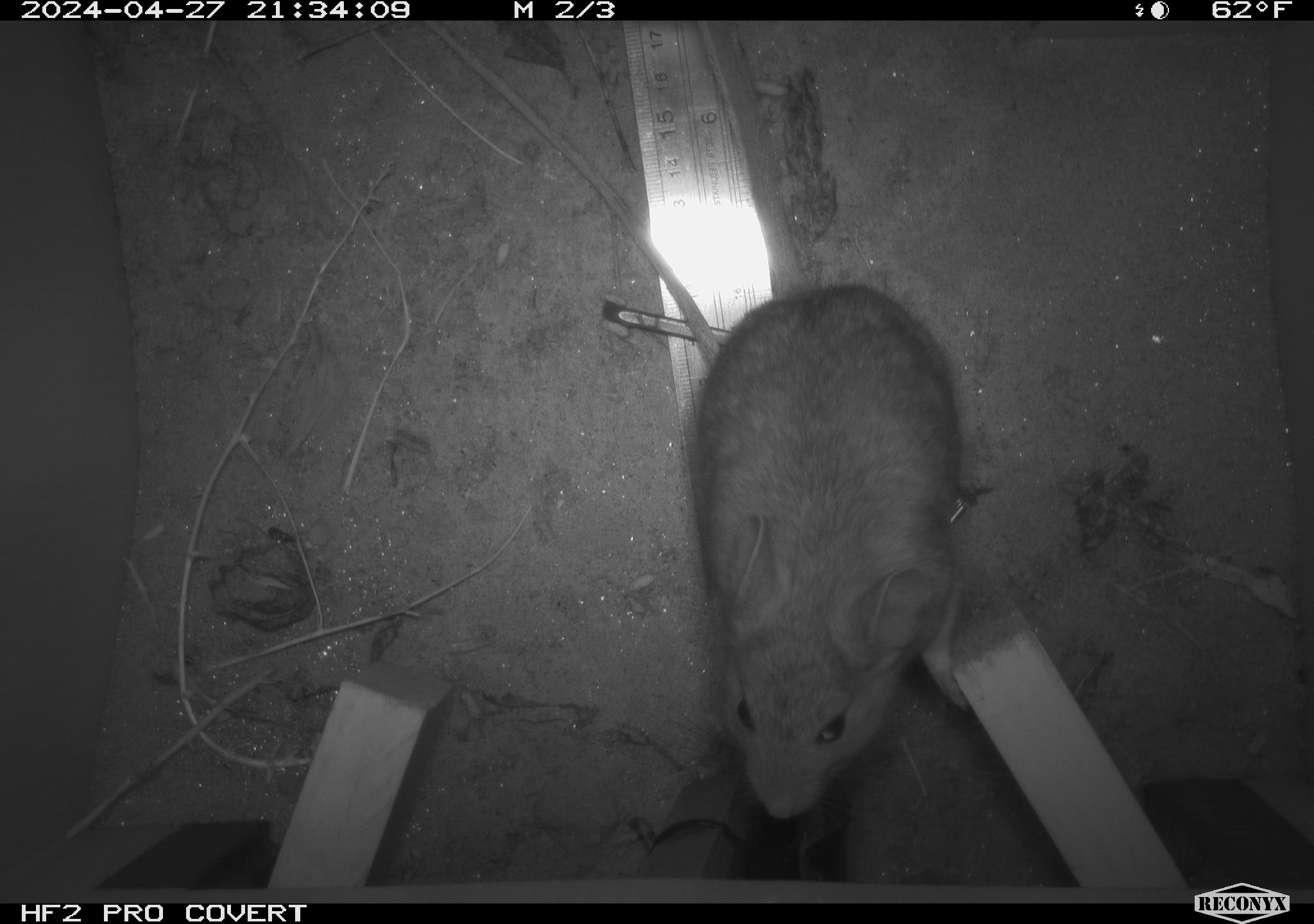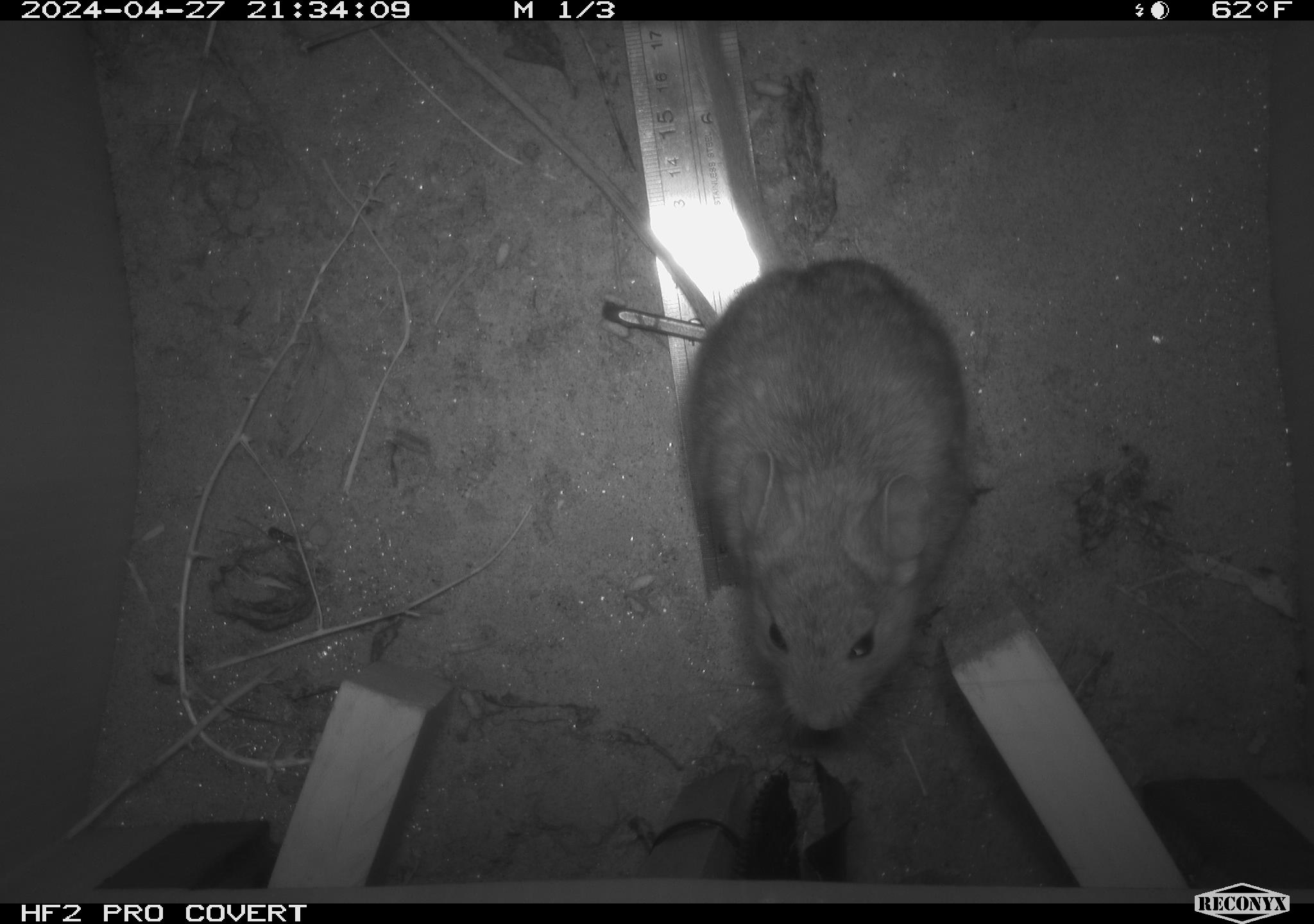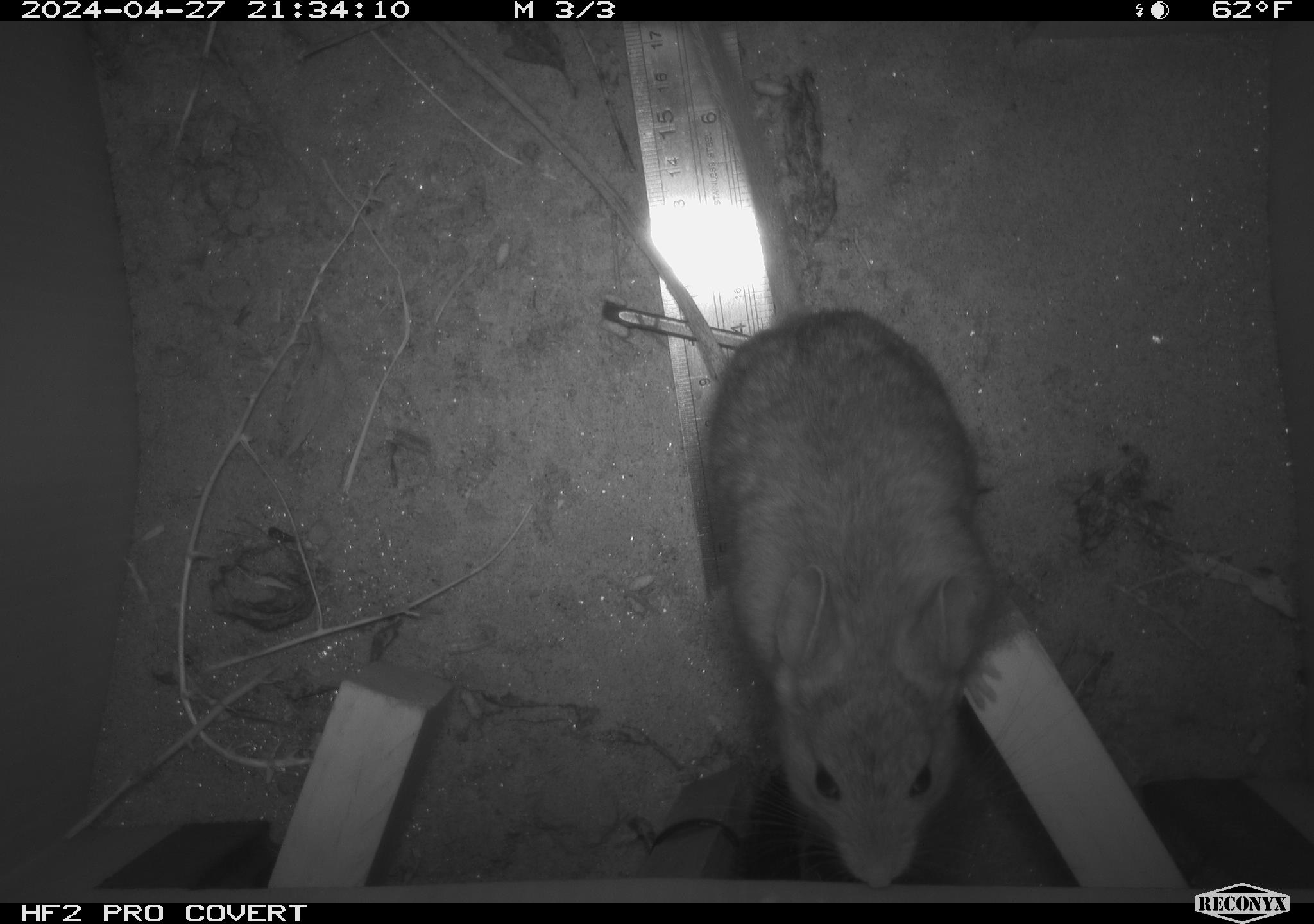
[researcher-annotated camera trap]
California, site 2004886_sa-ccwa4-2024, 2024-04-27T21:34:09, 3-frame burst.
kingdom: Animalia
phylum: Chordata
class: Mammalia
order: Rodentia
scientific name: Rodentia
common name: woodrat or rat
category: woodrat or rat species